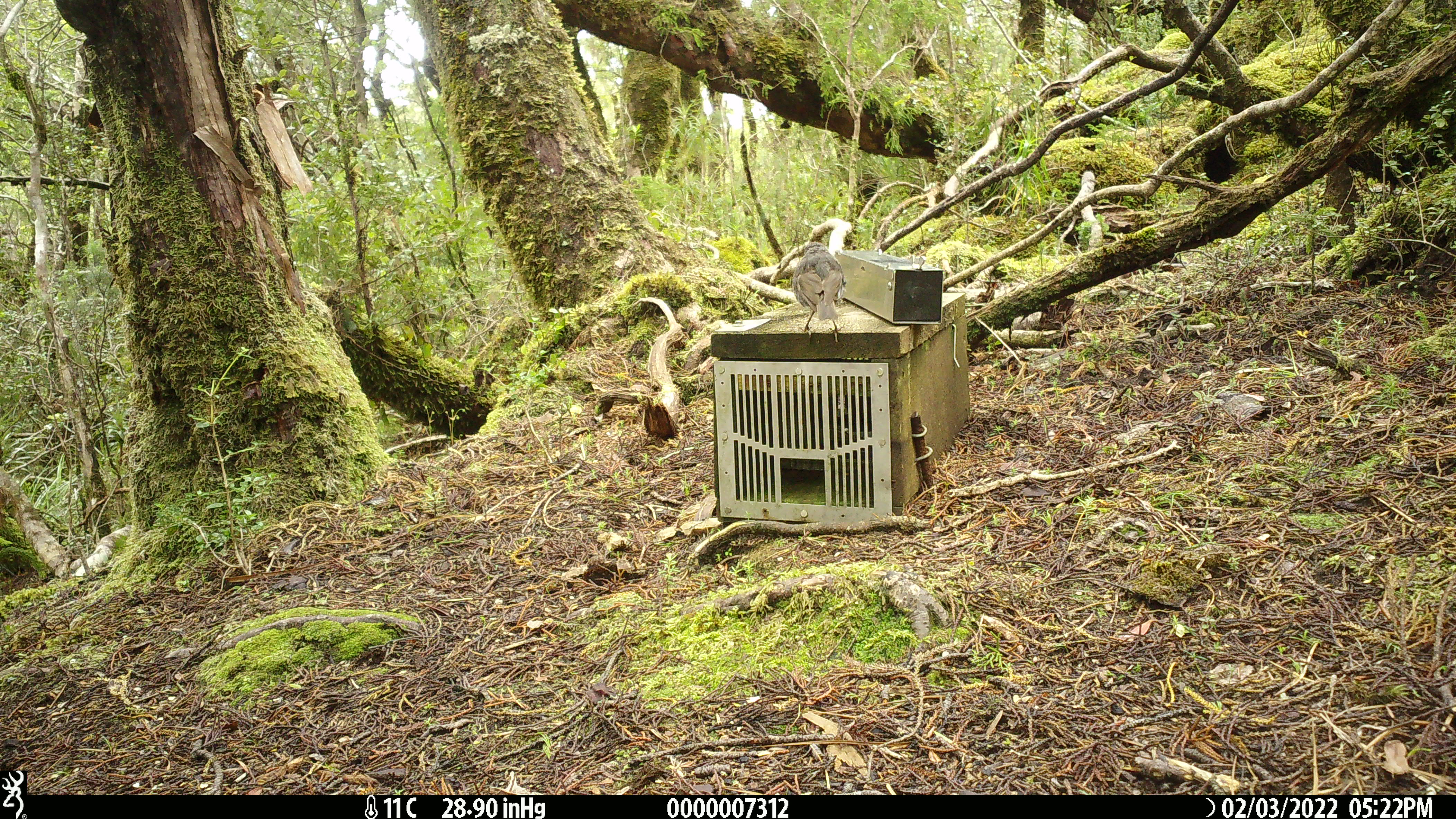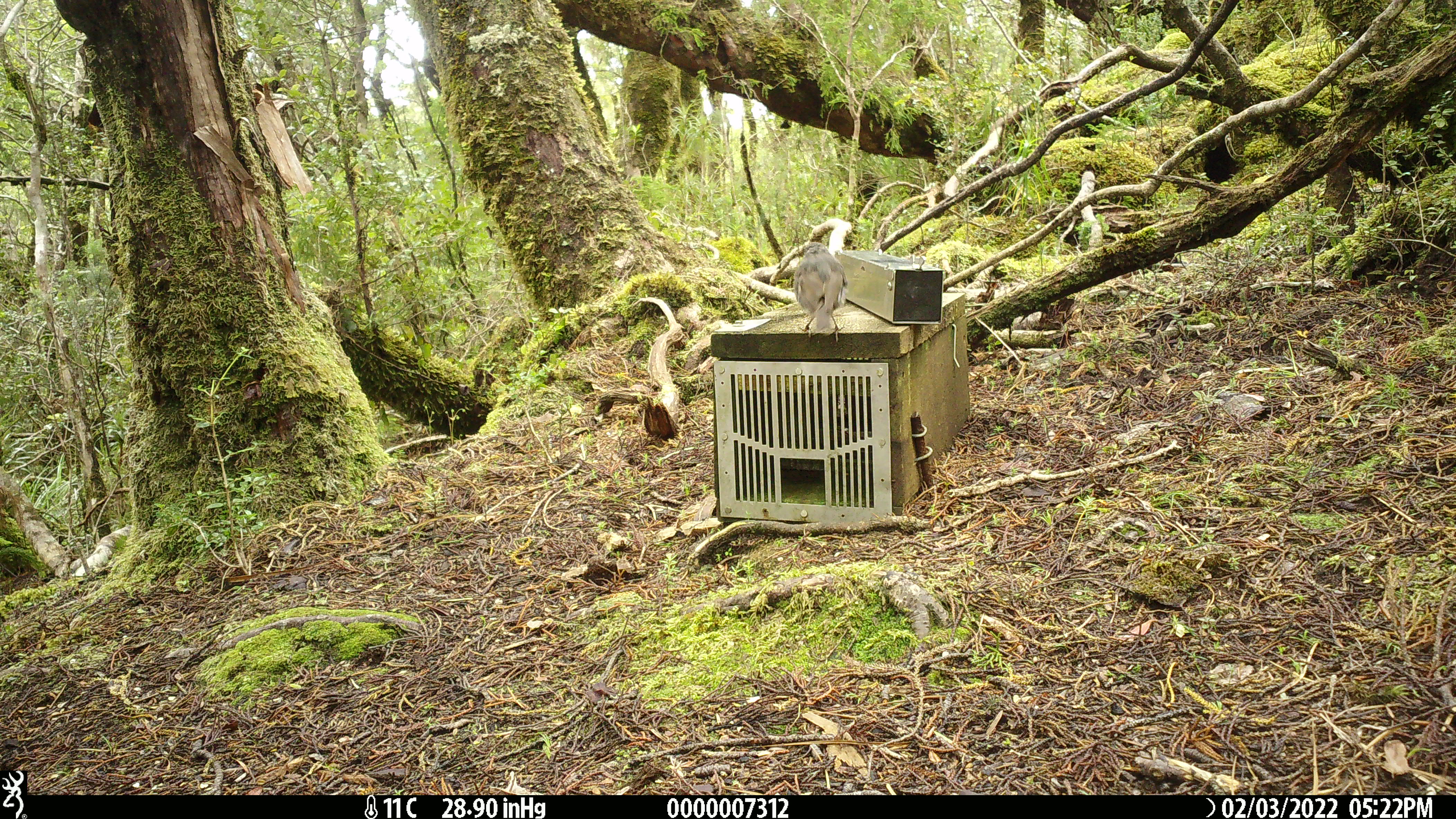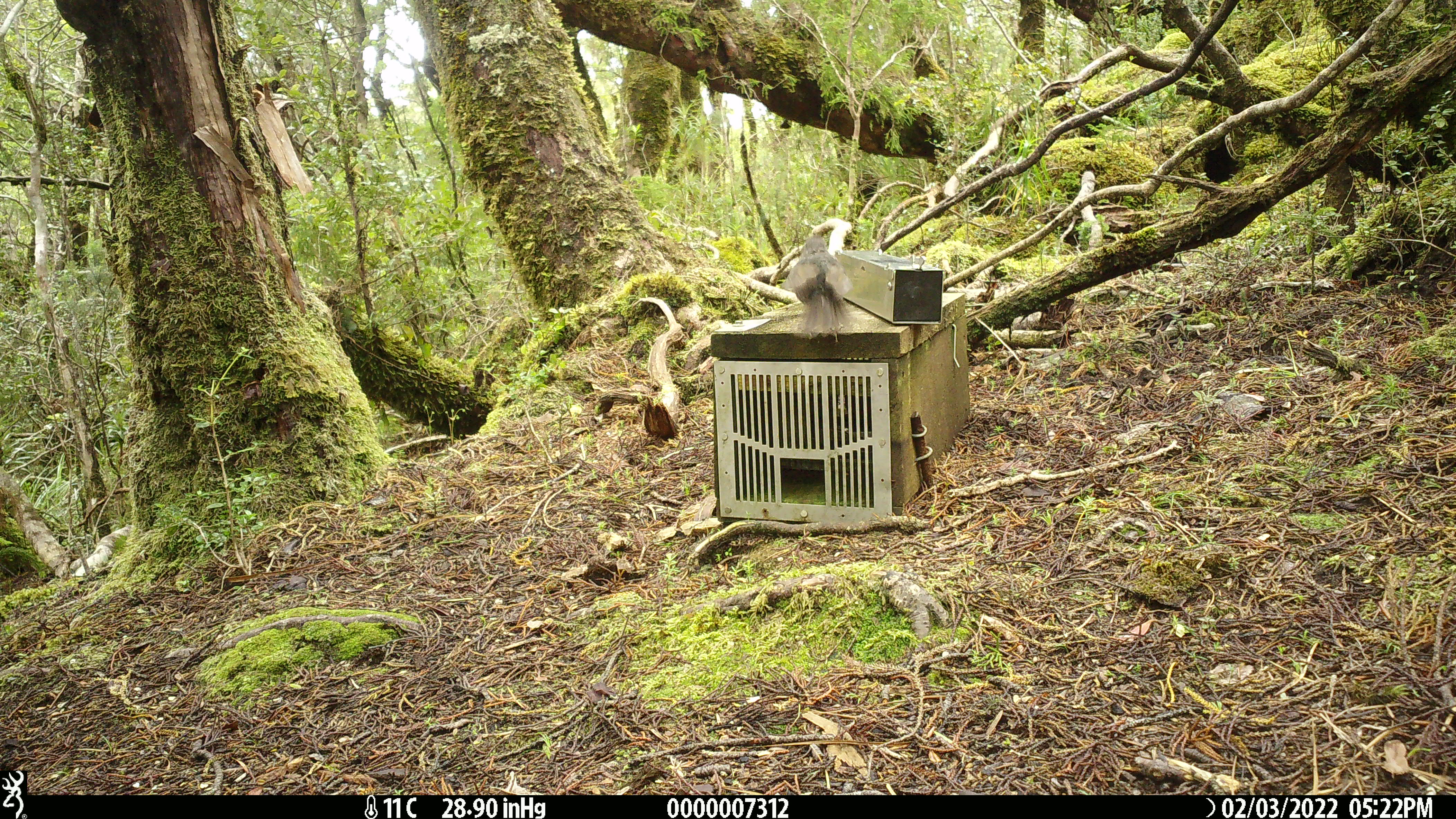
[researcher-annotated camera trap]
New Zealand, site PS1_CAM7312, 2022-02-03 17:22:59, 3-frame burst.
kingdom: Animalia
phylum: Chordata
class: Aves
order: Passeriformes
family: Petroicidae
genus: Petroica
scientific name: Petroica australis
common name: new zealand robin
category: robin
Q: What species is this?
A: Robin (new zealand robin) (Petroica australis).